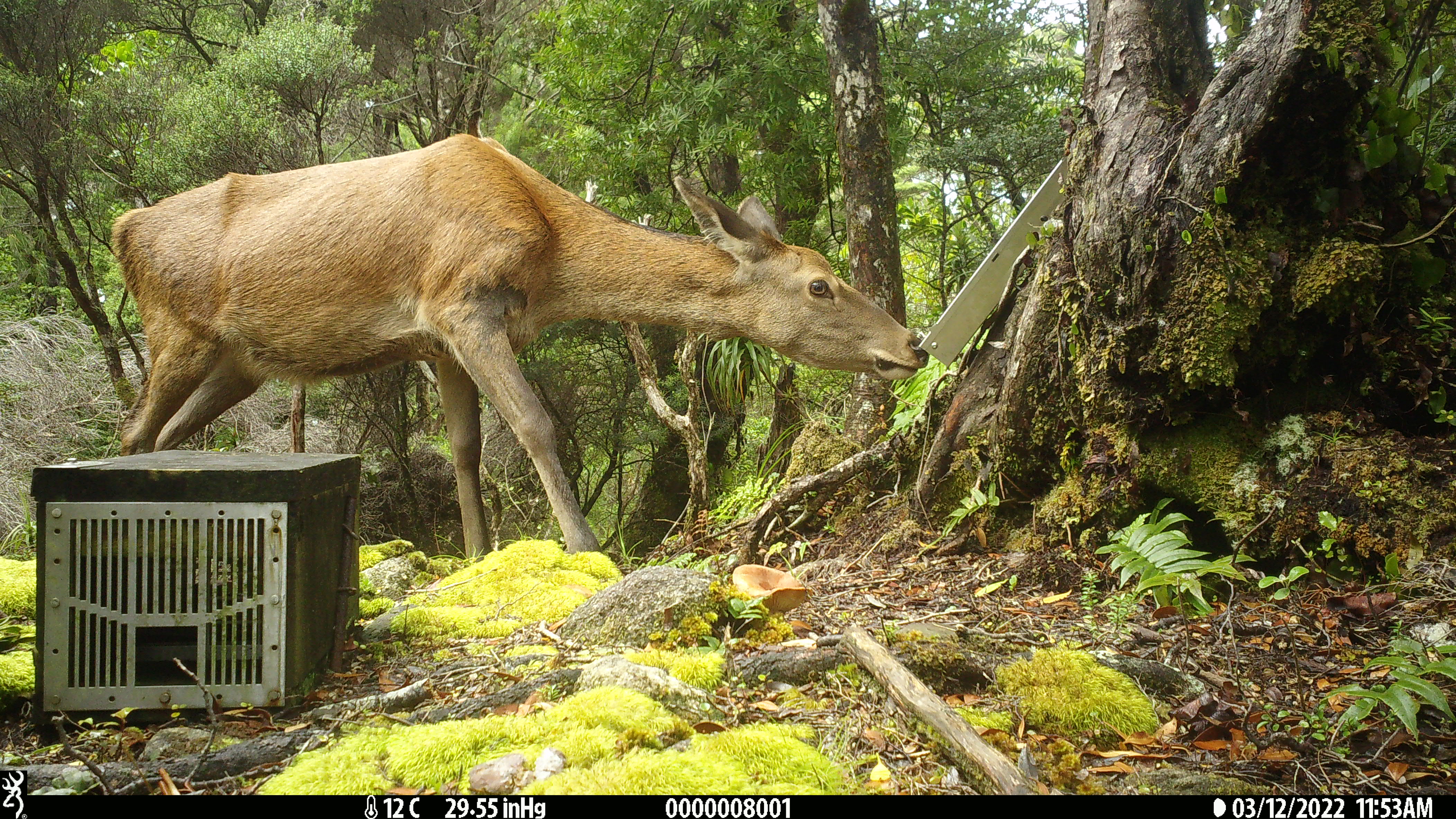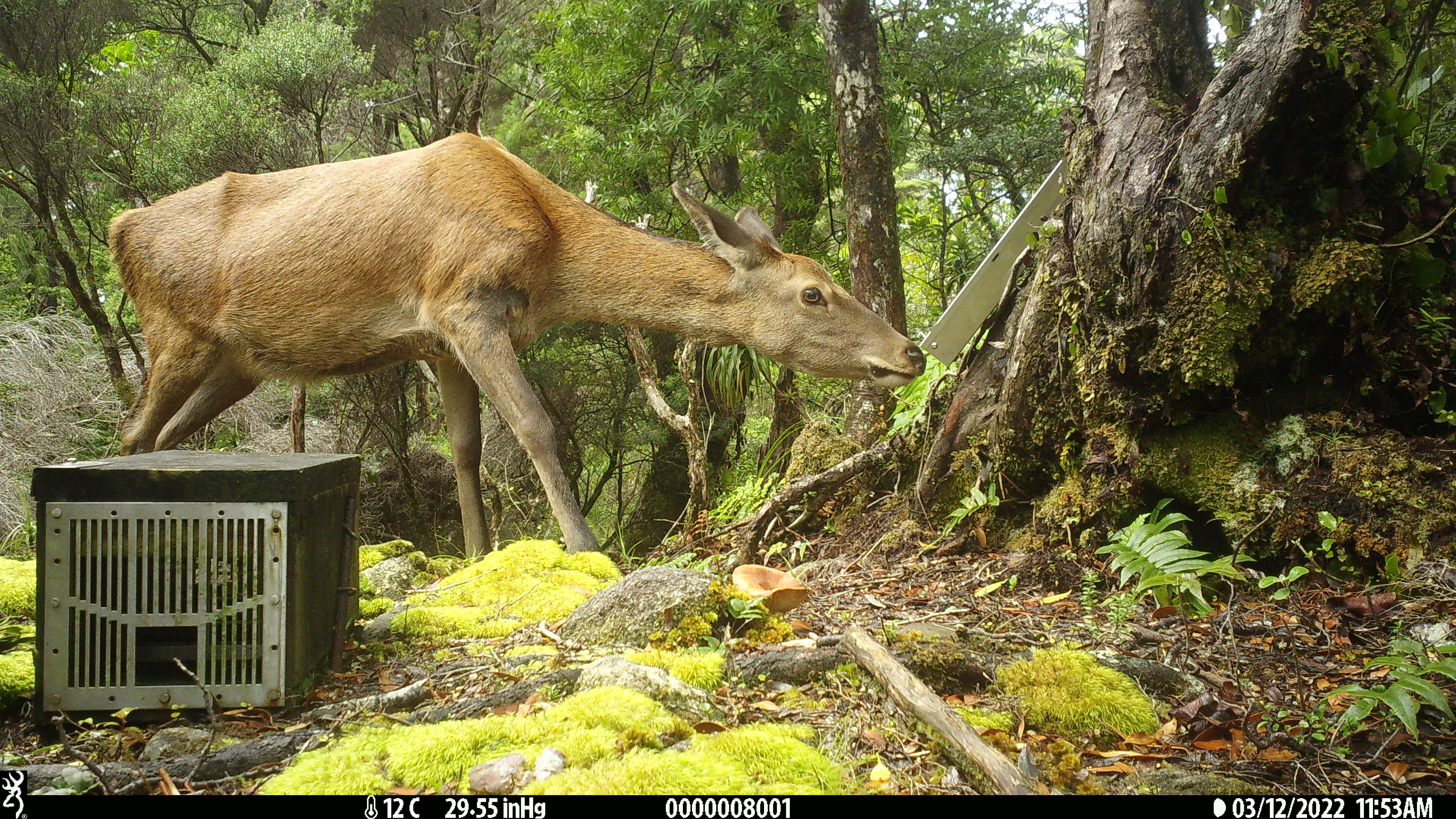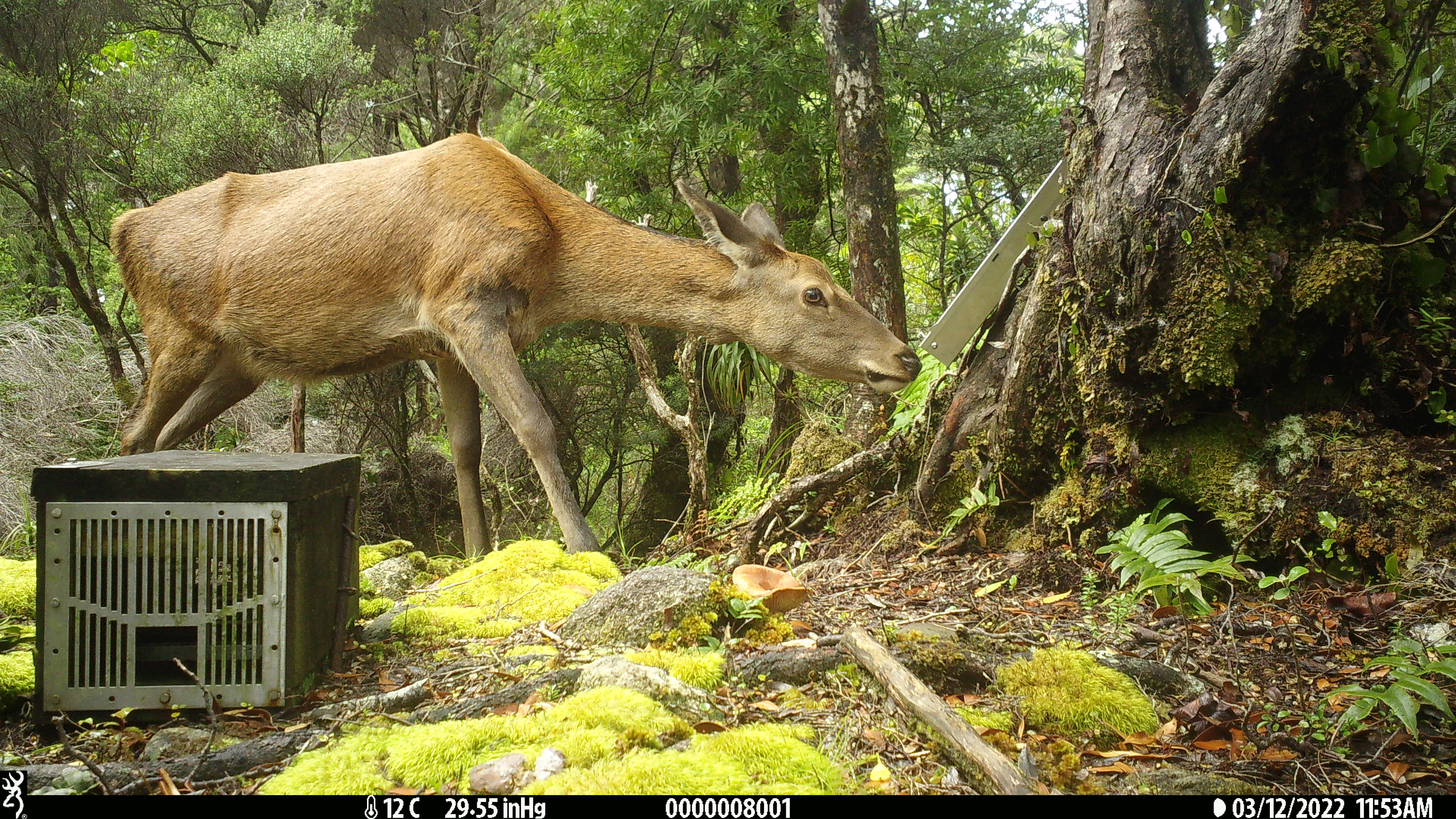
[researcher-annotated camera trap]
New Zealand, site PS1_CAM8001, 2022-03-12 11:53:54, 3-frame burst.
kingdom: Animalia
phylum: Chordata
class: Mammalia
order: Artiodactyla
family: Cervidae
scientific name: Cervidae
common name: deer